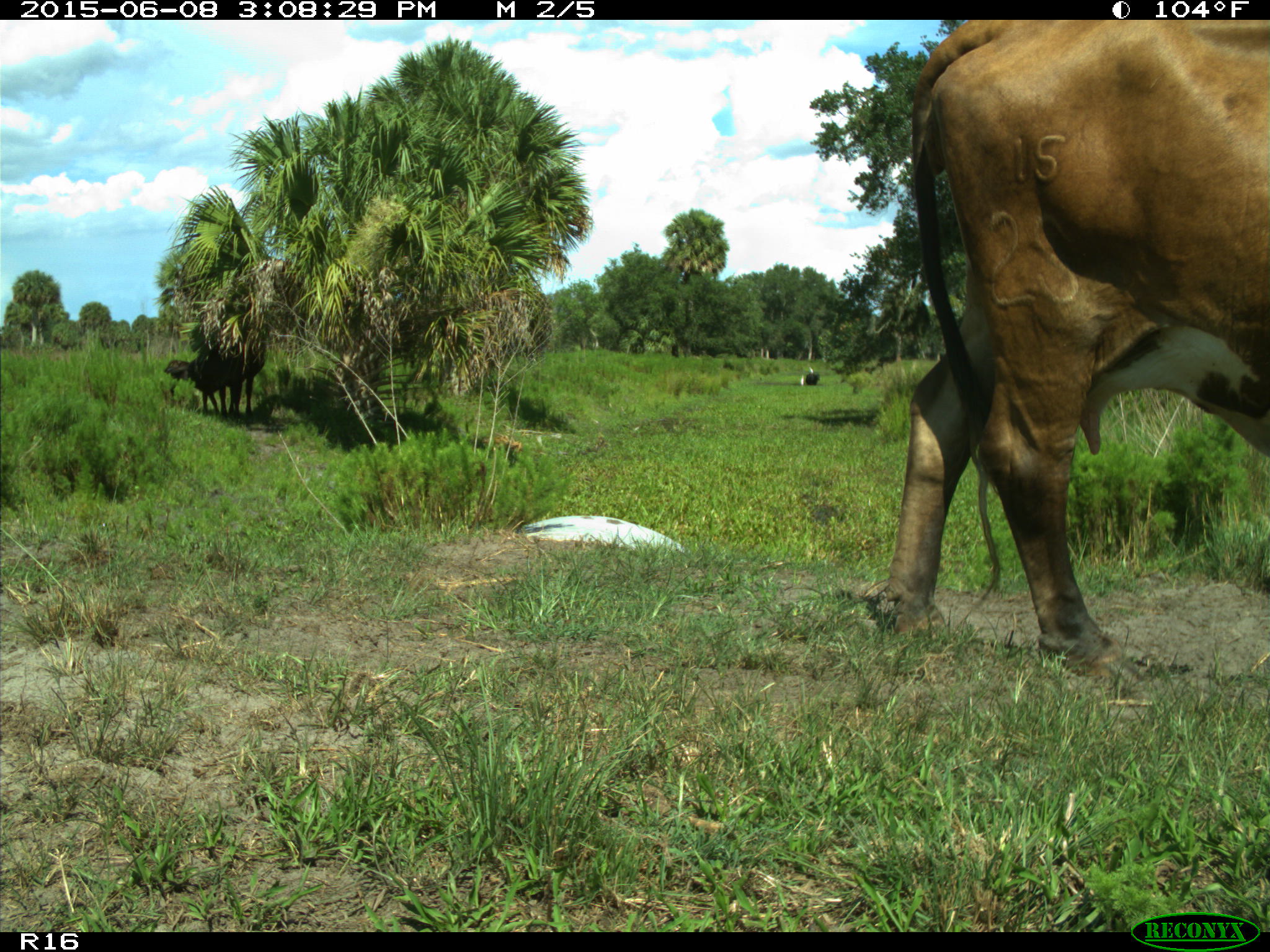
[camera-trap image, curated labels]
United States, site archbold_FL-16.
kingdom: Animalia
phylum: Chordata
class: Mammalia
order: Artiodactyla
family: Bovidae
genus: Bos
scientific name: Bos taurus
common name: domestic cow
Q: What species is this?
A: Bos taurus (domestic cow).